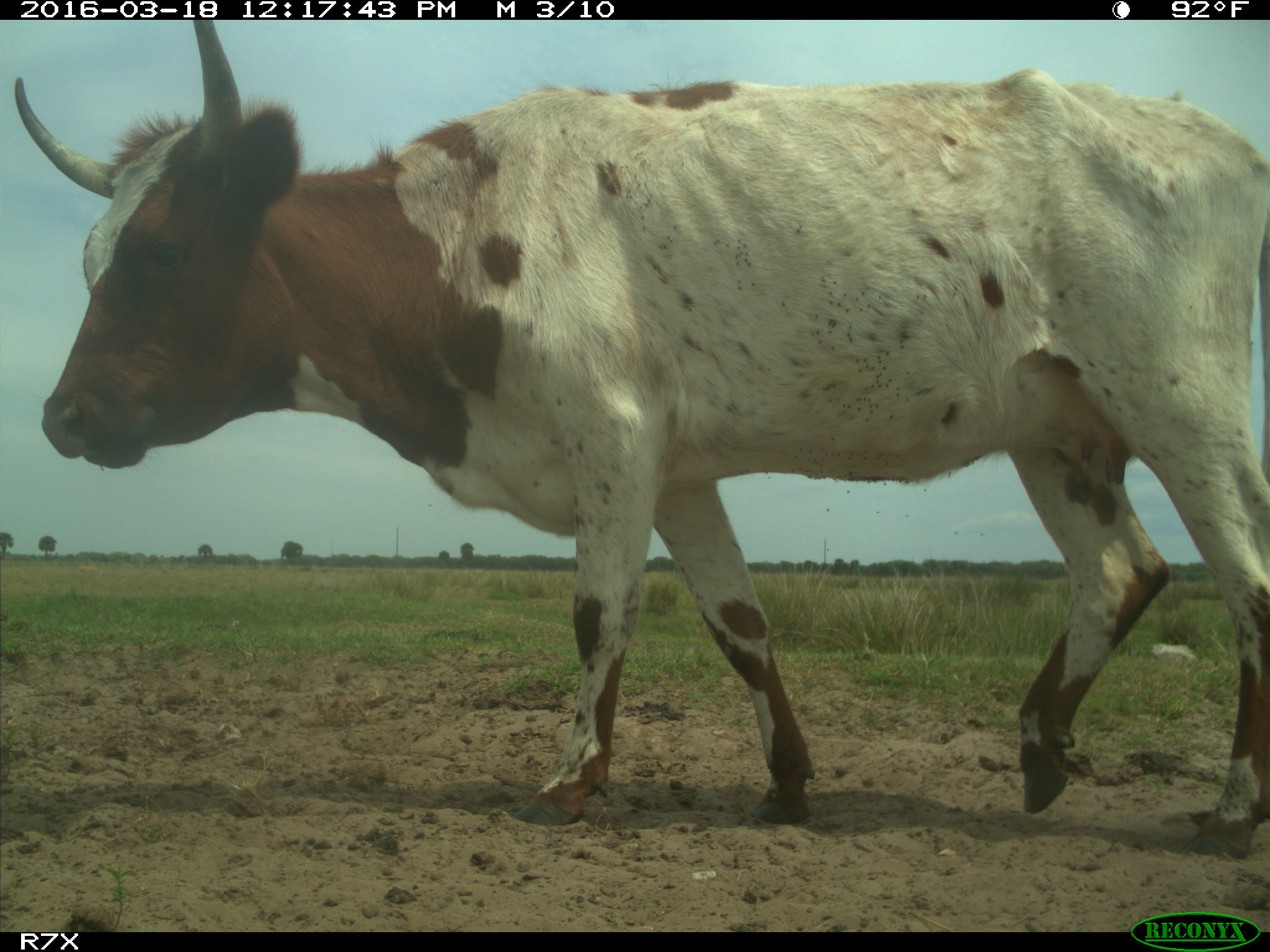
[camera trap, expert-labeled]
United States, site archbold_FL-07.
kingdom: Animalia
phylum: Chordata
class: Mammalia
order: Artiodactyla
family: Bovidae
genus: Bos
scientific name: Bos taurus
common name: domestic cow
Bos taurus (domestic cow).